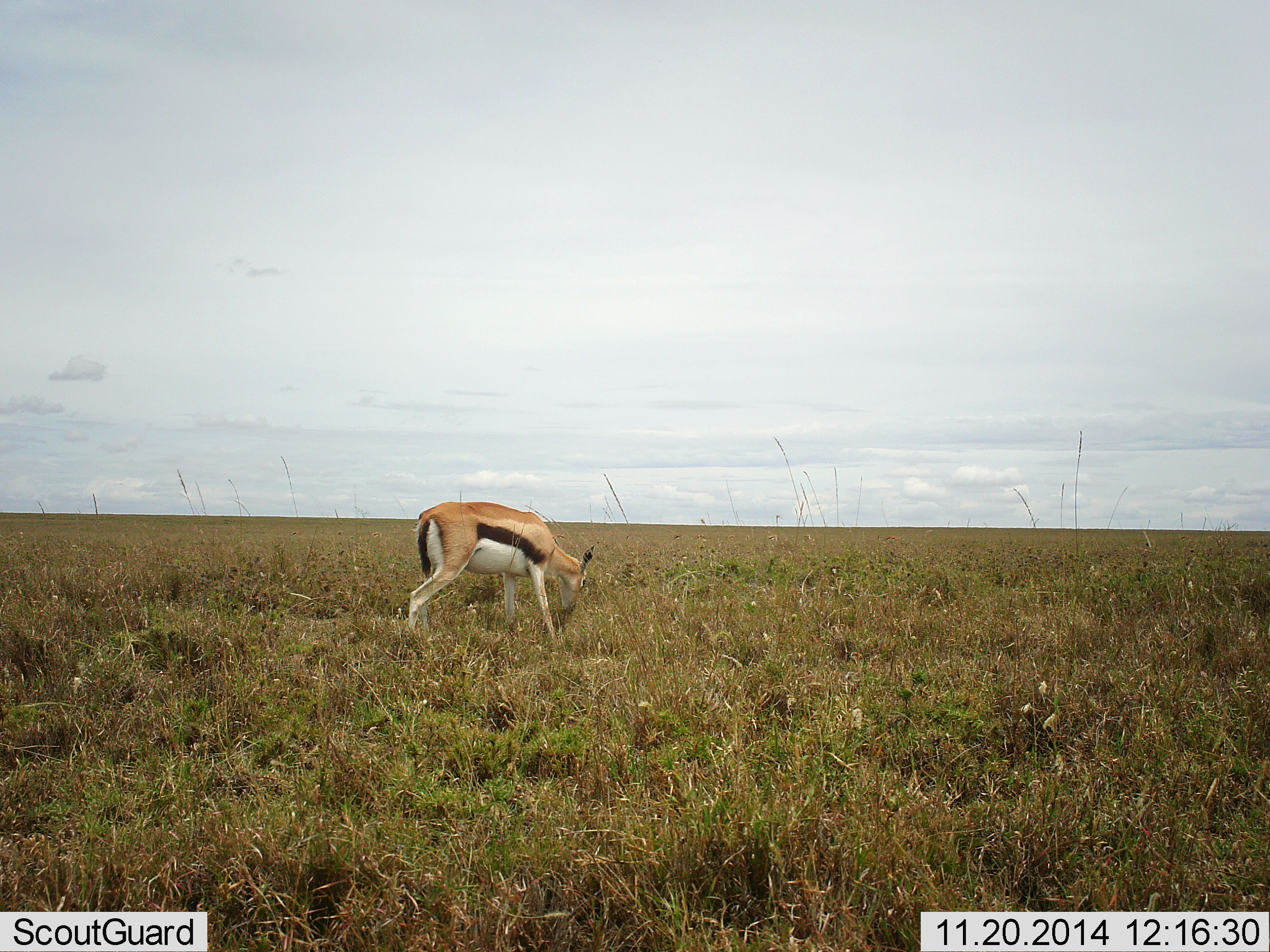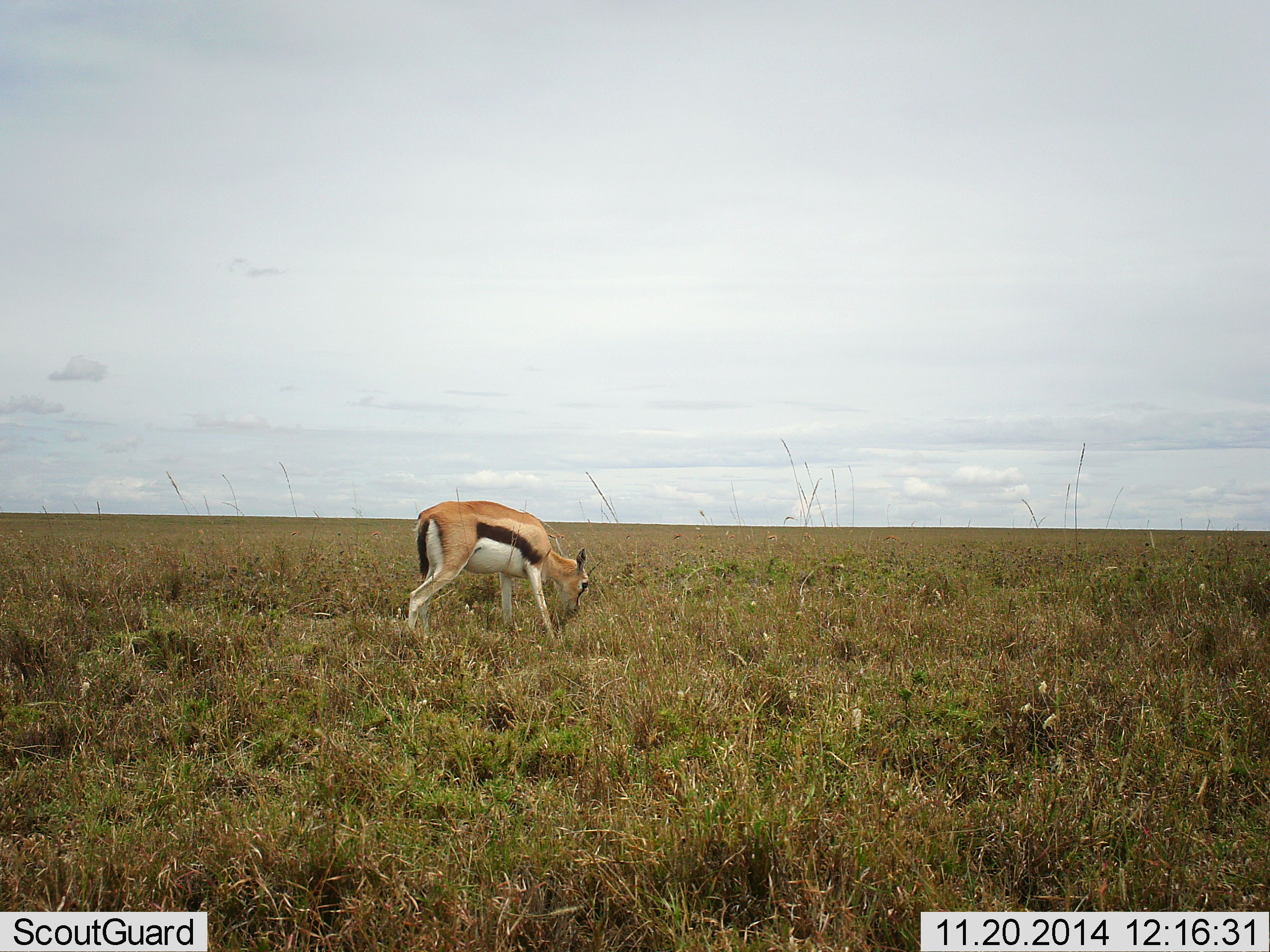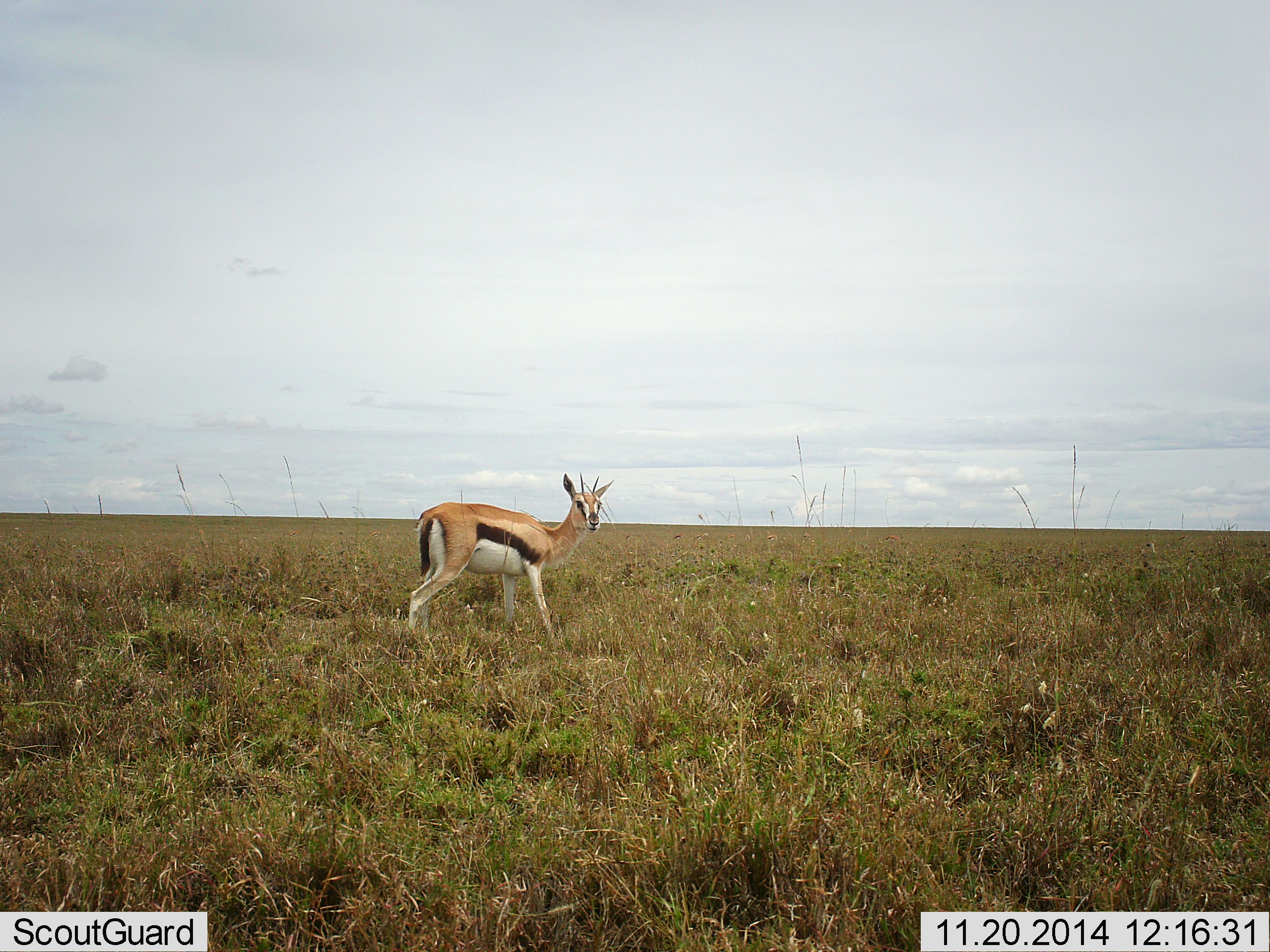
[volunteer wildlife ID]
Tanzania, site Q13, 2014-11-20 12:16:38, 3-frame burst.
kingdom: Animalia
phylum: Chordata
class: Mammalia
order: Artiodactyla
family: Bovidae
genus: Eudorcas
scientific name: Eudorcas thomsonii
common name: thomson's gazelle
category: gazellethomsons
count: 1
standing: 40%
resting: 0%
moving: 0%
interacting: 0%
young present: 0%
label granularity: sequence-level